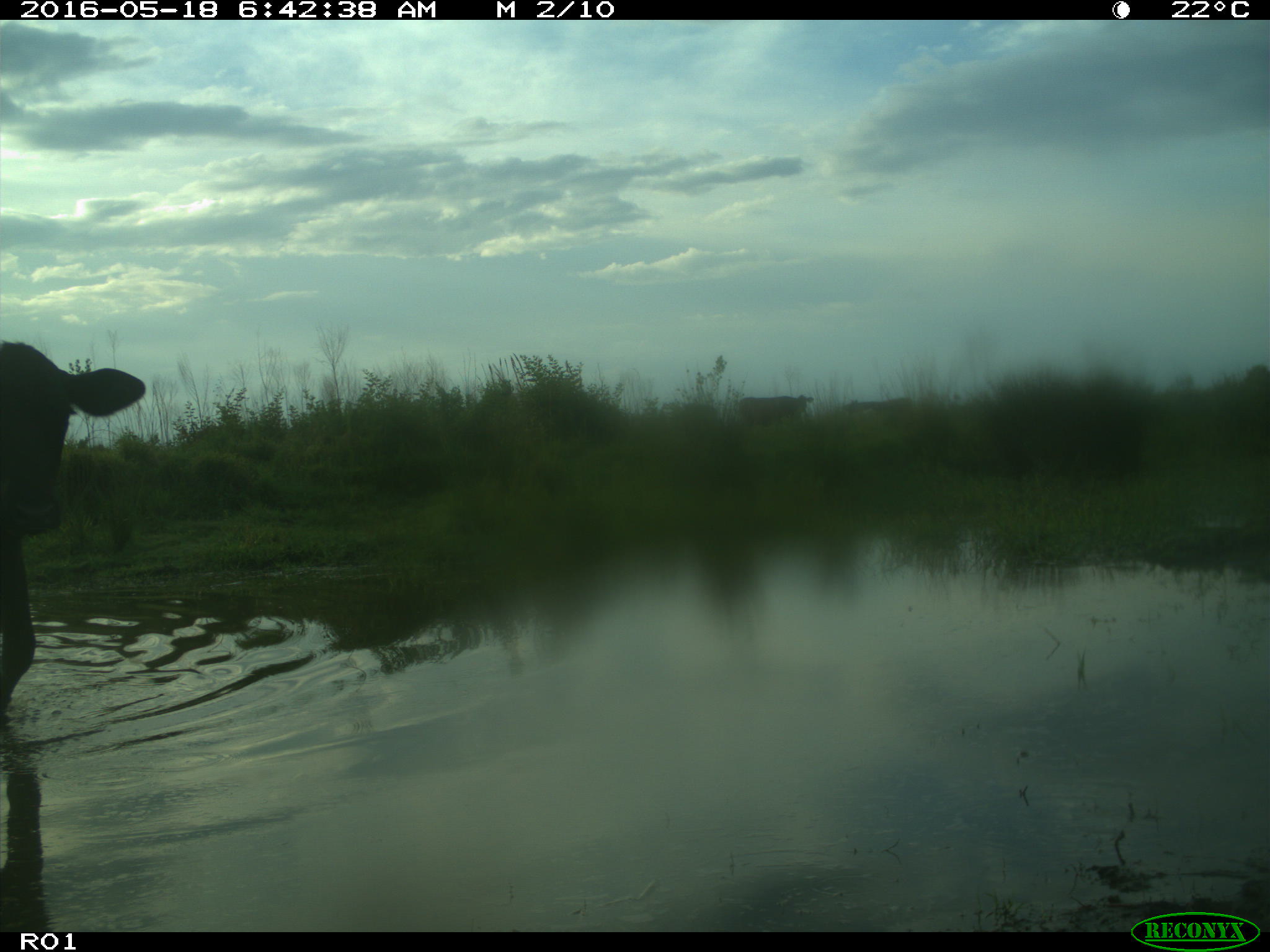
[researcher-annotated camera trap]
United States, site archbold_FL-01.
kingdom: Animalia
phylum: Chordata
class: Mammalia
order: Artiodactyla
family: Bovidae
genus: Bos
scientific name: Bos taurus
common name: domestic cow